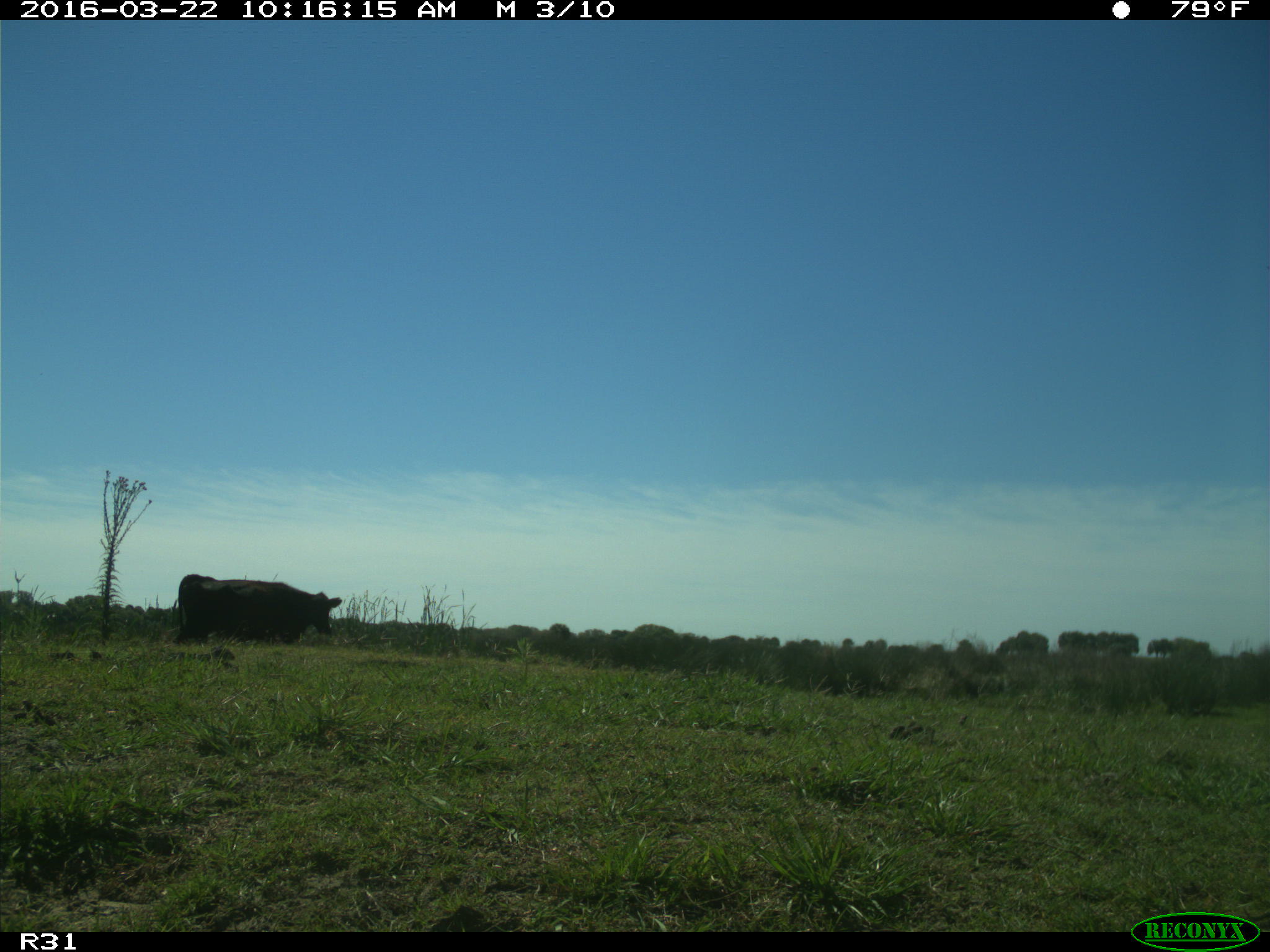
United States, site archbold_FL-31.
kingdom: Animalia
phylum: Chordata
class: Mammalia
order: Artiodactyla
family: Bovidae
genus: Bos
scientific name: Bos taurus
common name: domestic cow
Bos taurus (domestic cow).